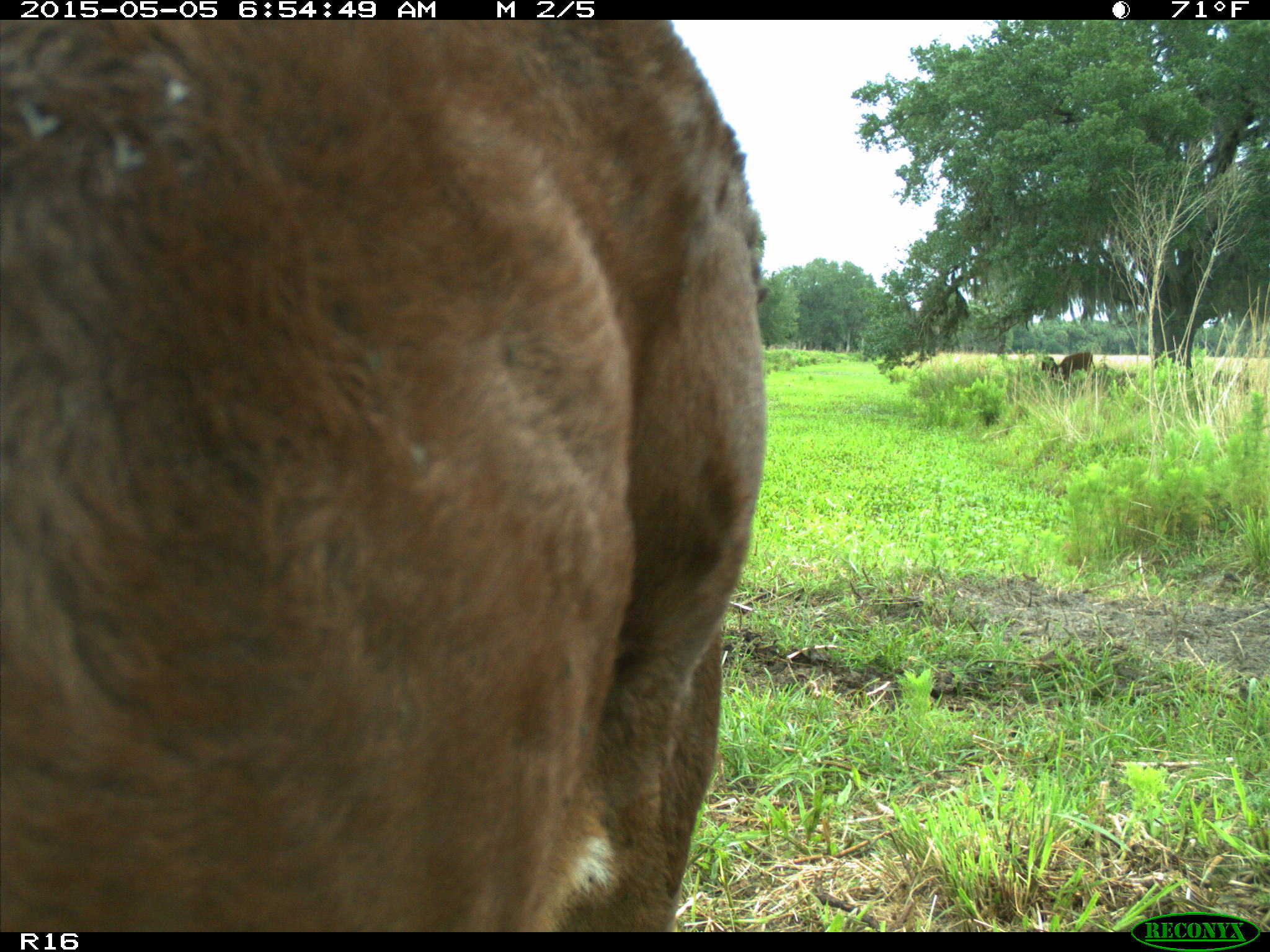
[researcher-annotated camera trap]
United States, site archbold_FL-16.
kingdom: Animalia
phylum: Chordata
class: Mammalia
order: Artiodactyla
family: Bovidae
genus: Bos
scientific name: Bos taurus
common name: domestic cow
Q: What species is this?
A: Bos taurus (domestic cow).